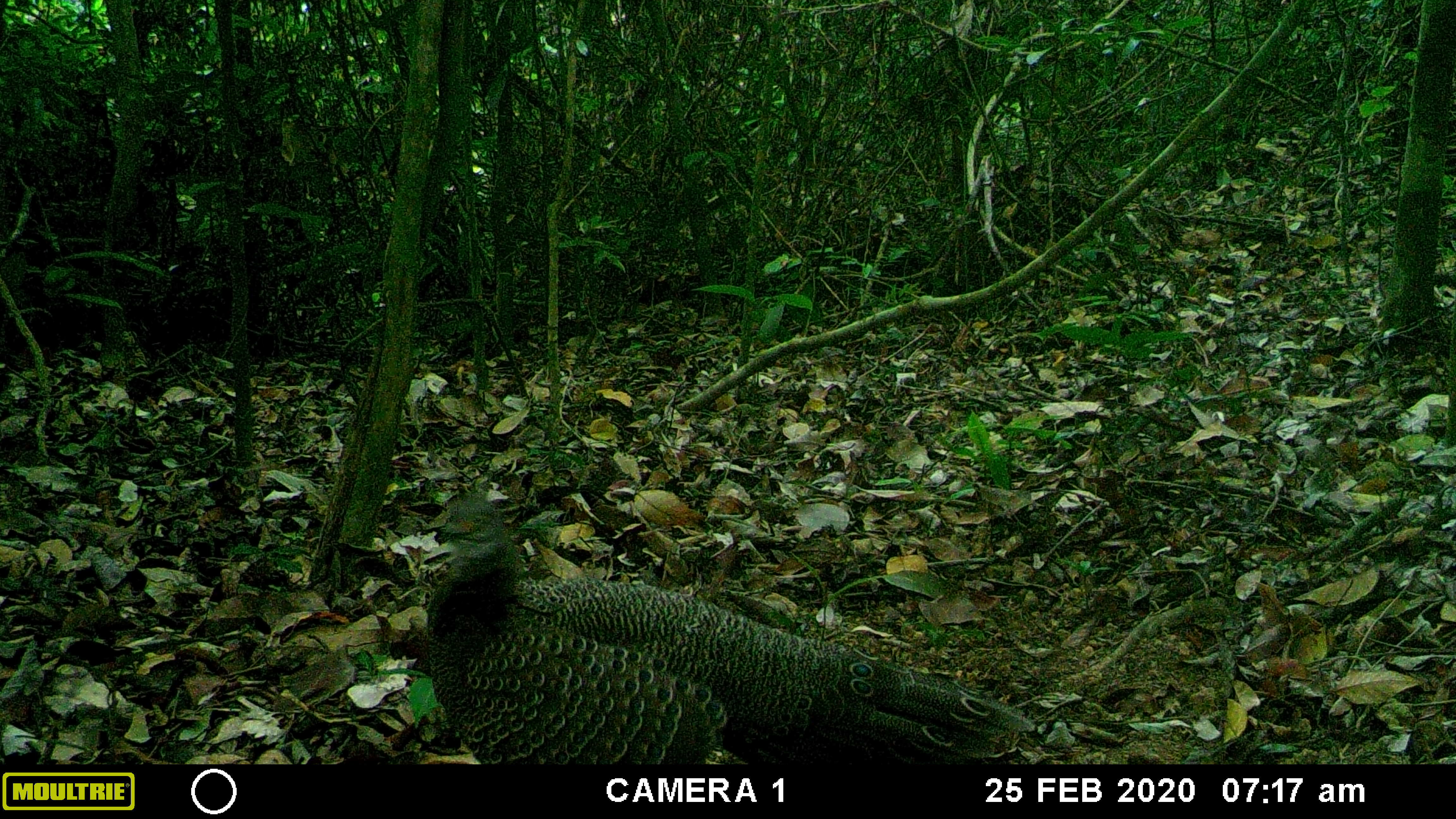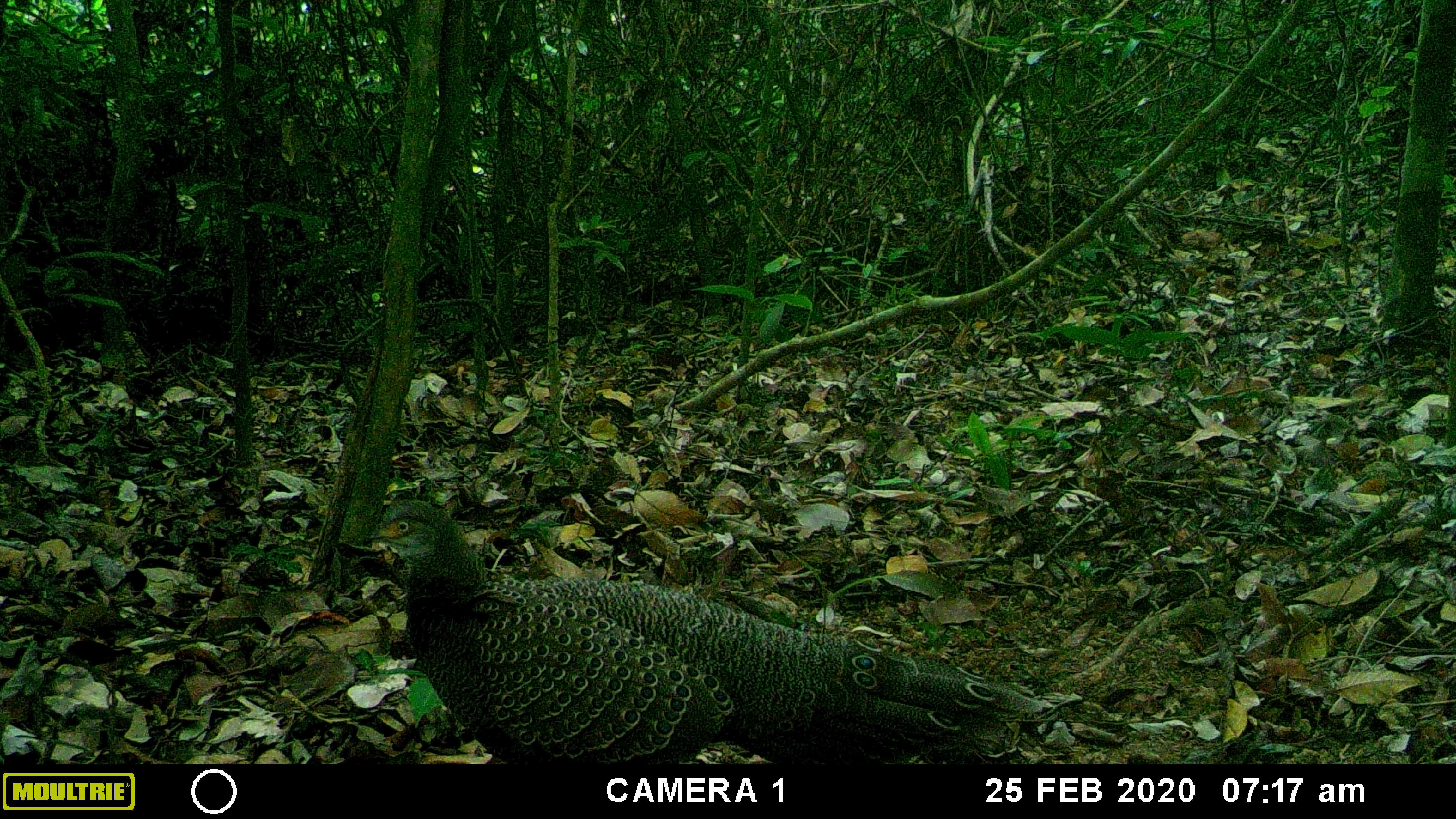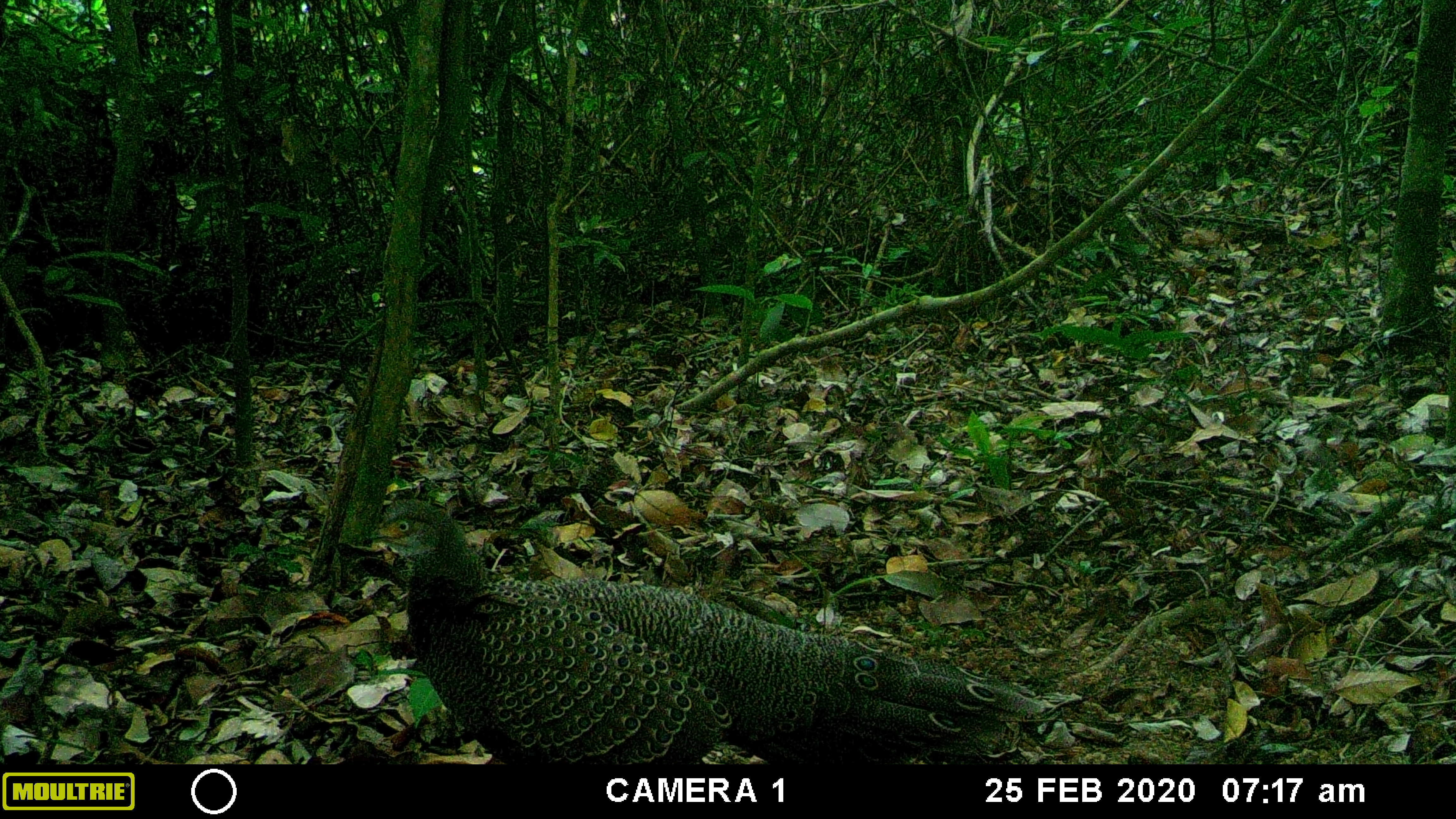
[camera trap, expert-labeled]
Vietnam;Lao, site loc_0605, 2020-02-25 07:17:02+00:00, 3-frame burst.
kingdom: Animalia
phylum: Chordata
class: Aves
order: Galliformes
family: Phasianidae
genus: Polyplectron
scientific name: Polyplectron bicalcaratum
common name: gray peacock-pheasant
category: grey peacock pheasant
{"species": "grey peacock pheasant (gray peacock-pheasant) (Polyplectron bicalcaratum)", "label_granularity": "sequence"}